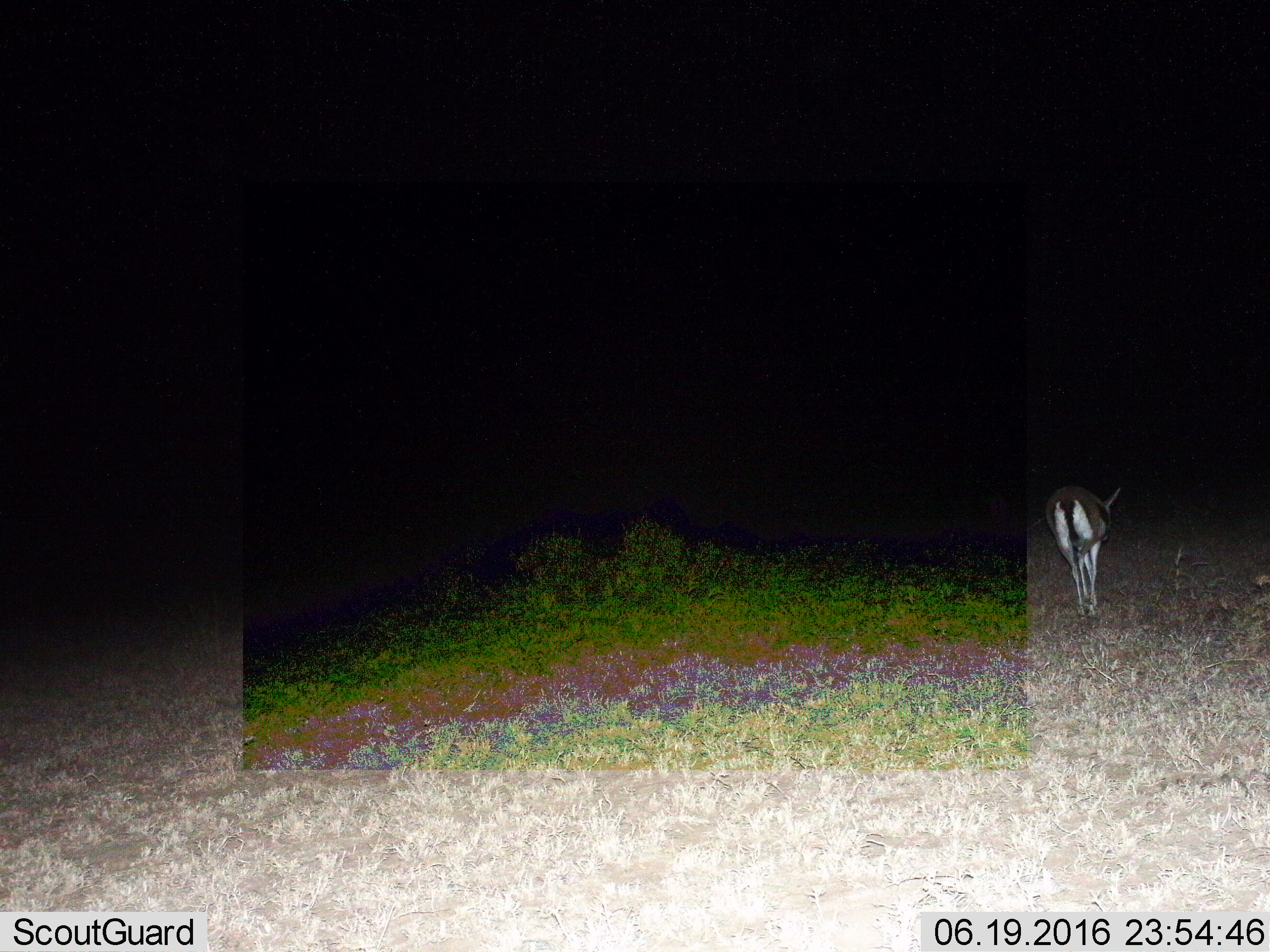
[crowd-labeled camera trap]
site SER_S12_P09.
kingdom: Animalia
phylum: Chordata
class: Mammalia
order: Artiodactyla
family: Bovidae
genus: Eudorcas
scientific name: Eudorcas thomsonii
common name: thomson's gazelle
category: gazellethomsons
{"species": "gazellethomsons (thomson's gazelle) (Eudorcas thomsonii)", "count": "1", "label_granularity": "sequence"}